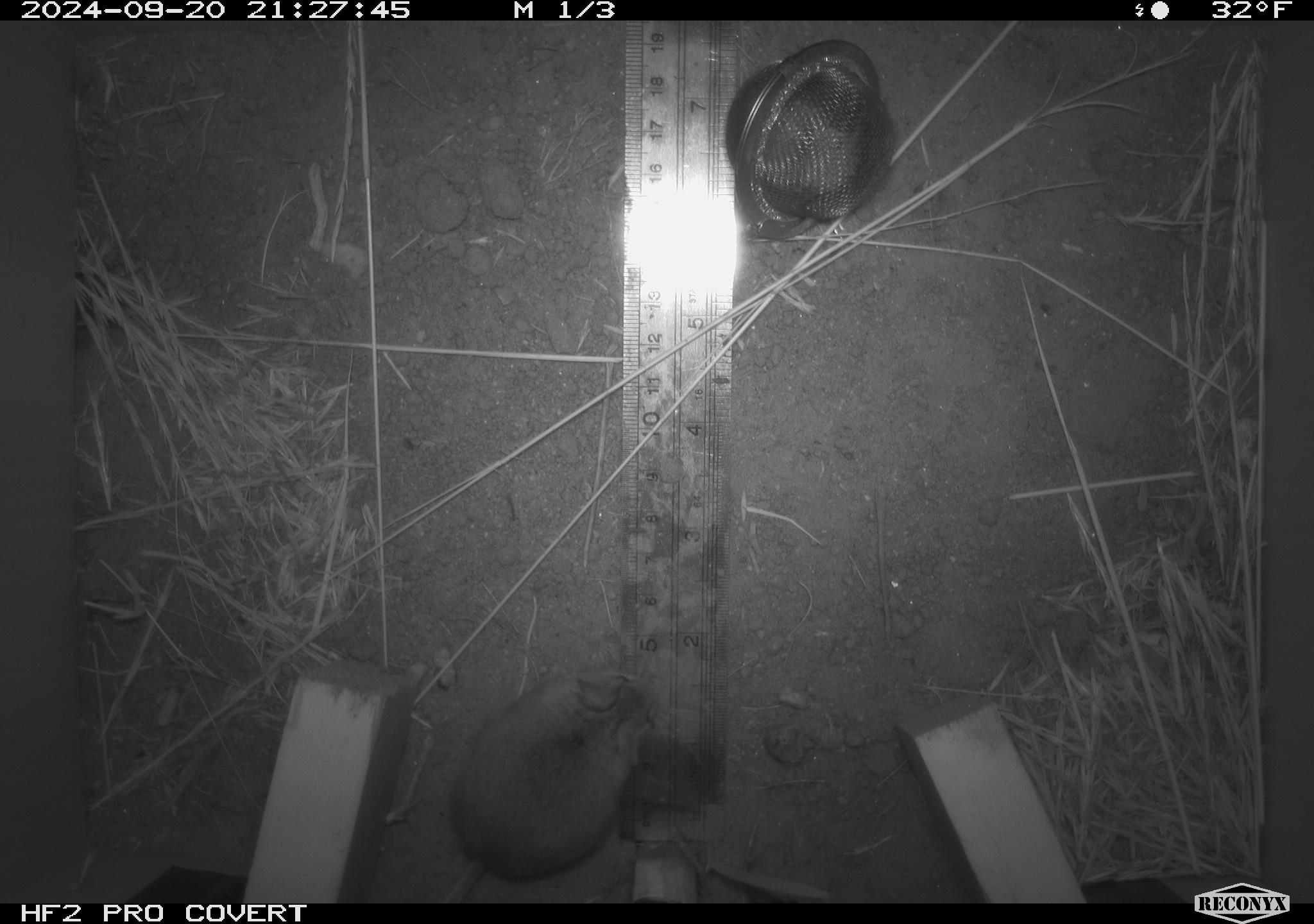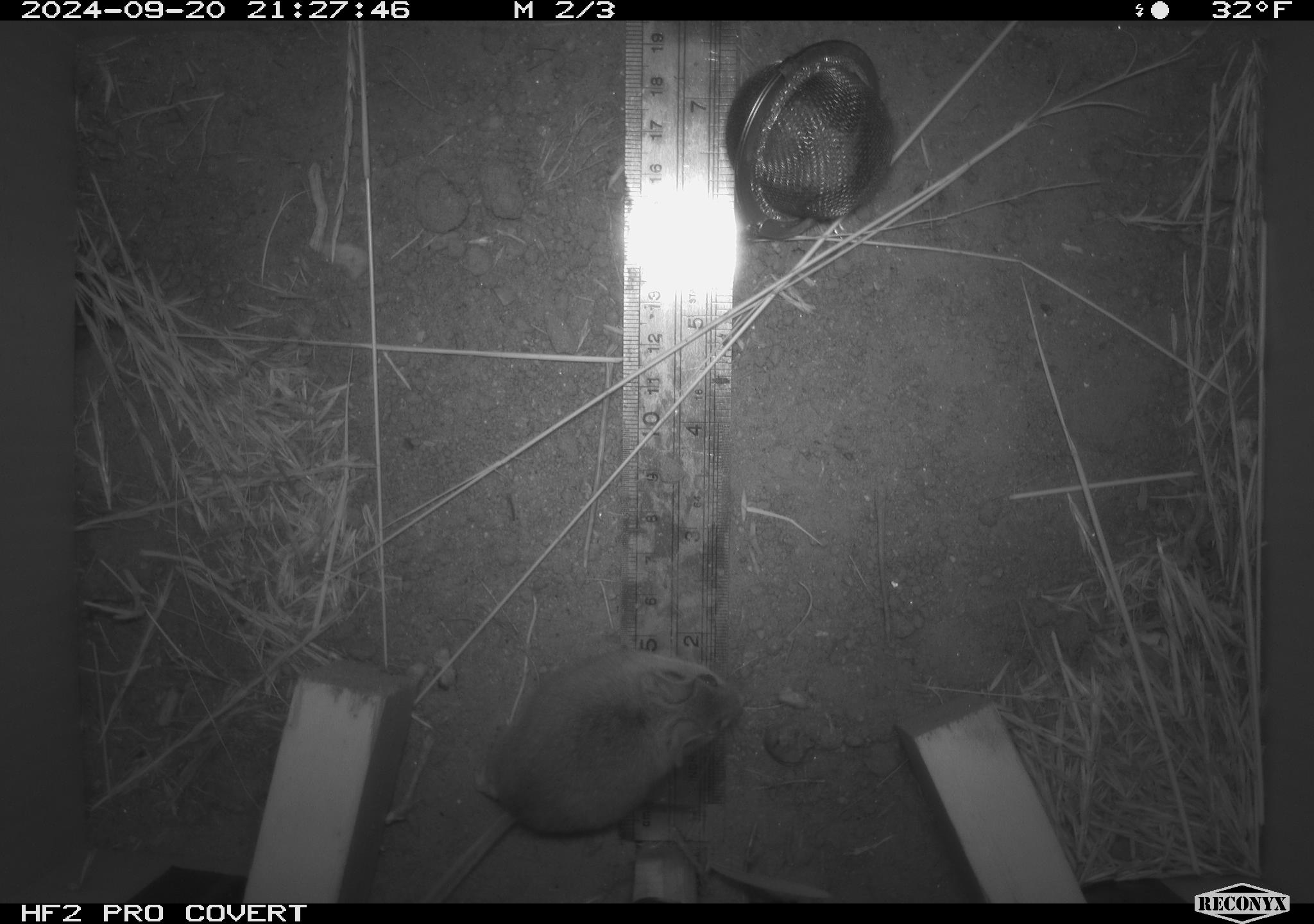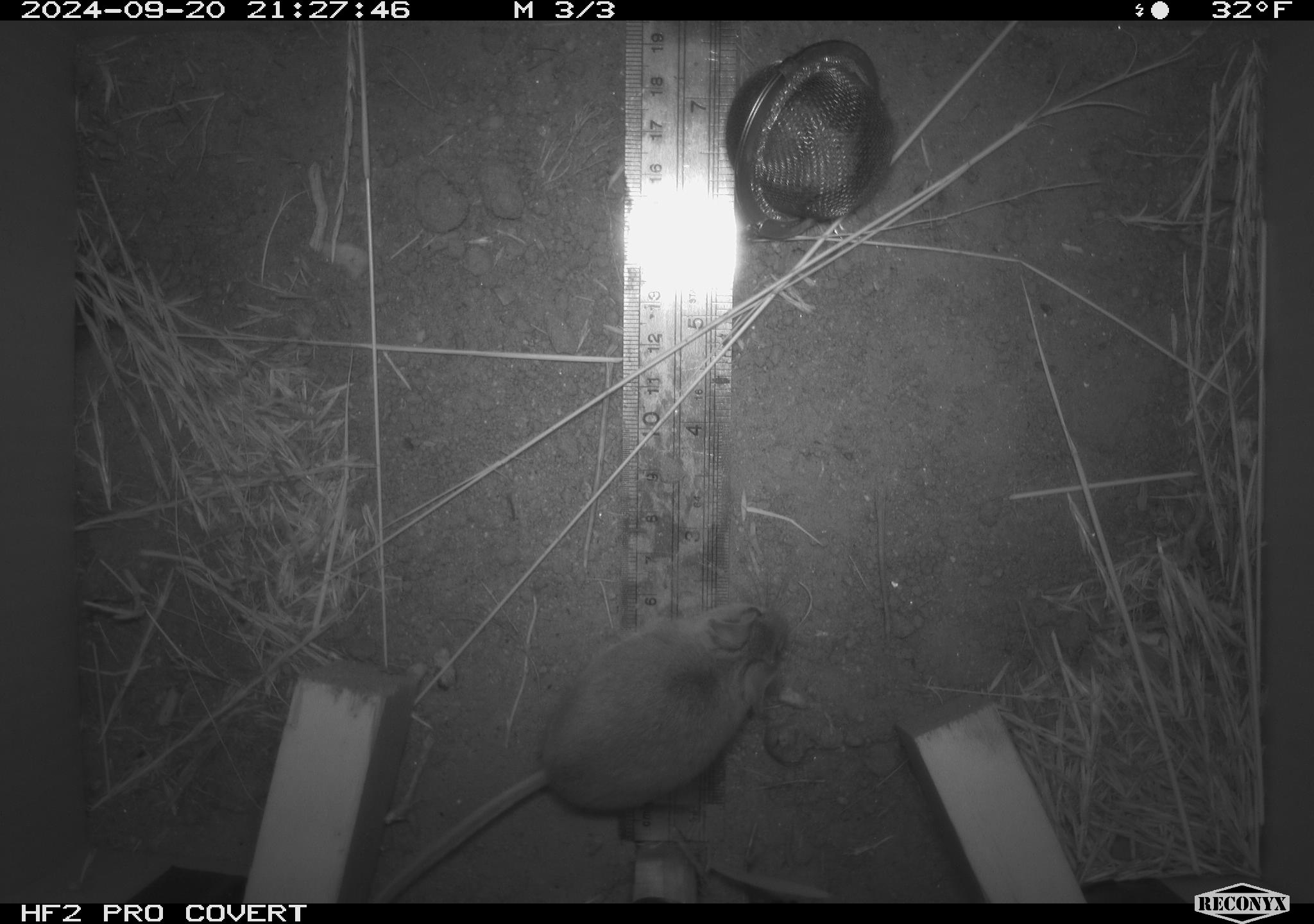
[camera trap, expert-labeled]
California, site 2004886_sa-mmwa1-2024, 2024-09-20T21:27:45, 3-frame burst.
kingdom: Animalia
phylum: Chordata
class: Mammalia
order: Rodentia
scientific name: Rodentia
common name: mouse species